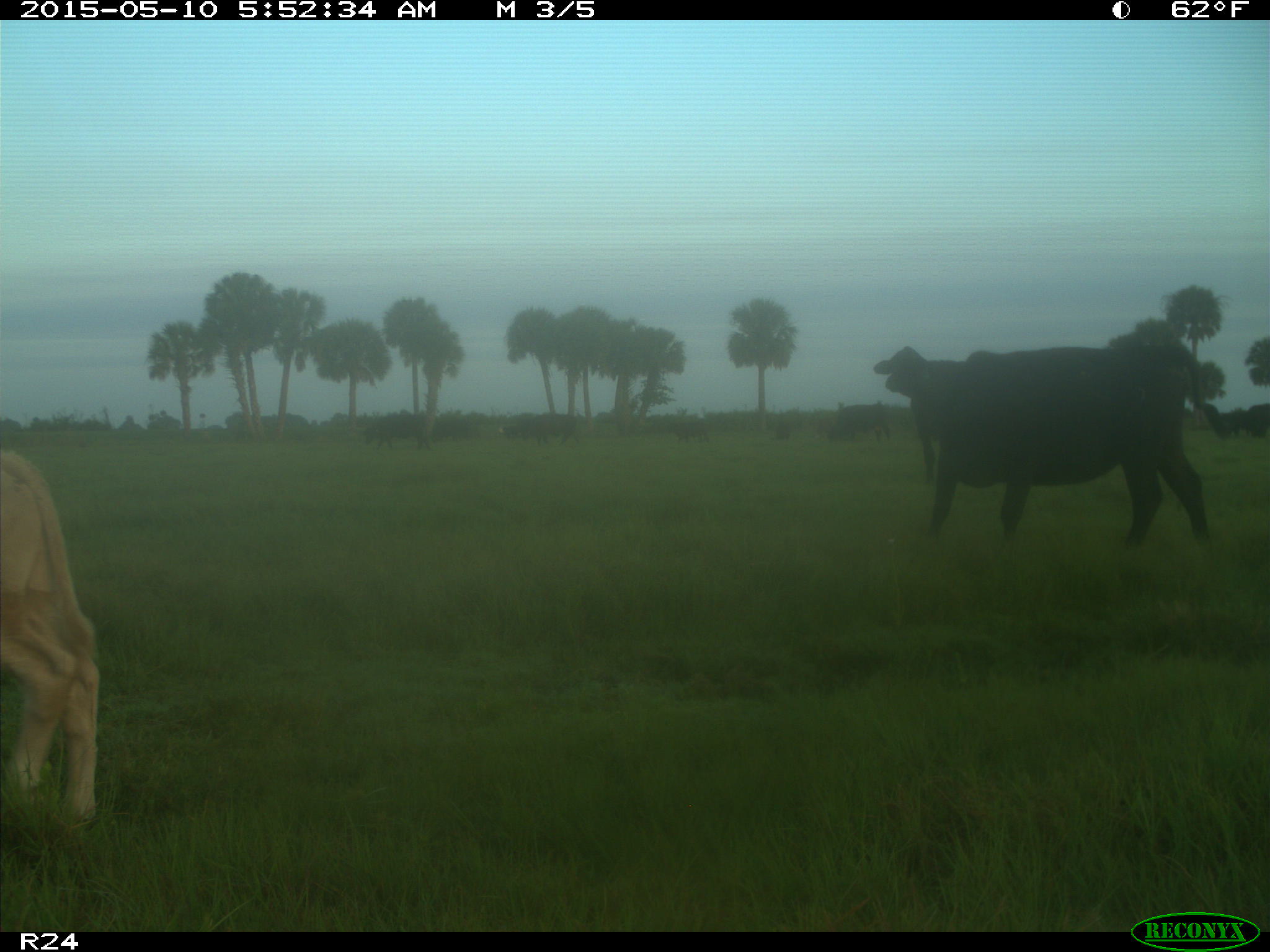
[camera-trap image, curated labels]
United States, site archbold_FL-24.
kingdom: Animalia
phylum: Chordata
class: Mammalia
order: Artiodactyla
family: Bovidae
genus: Bos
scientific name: Bos taurus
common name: domestic cow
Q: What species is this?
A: Bos taurus (domestic cow).